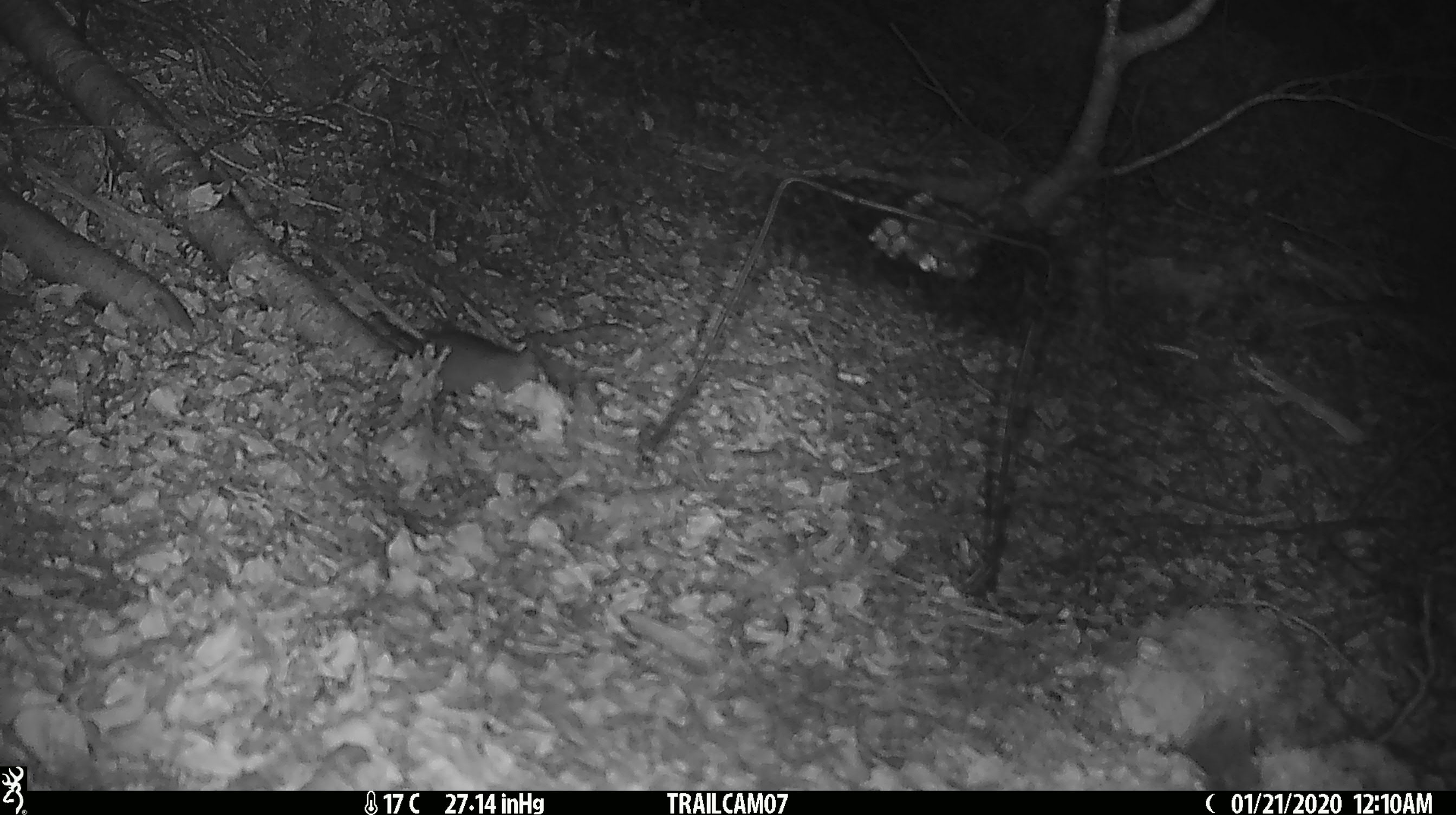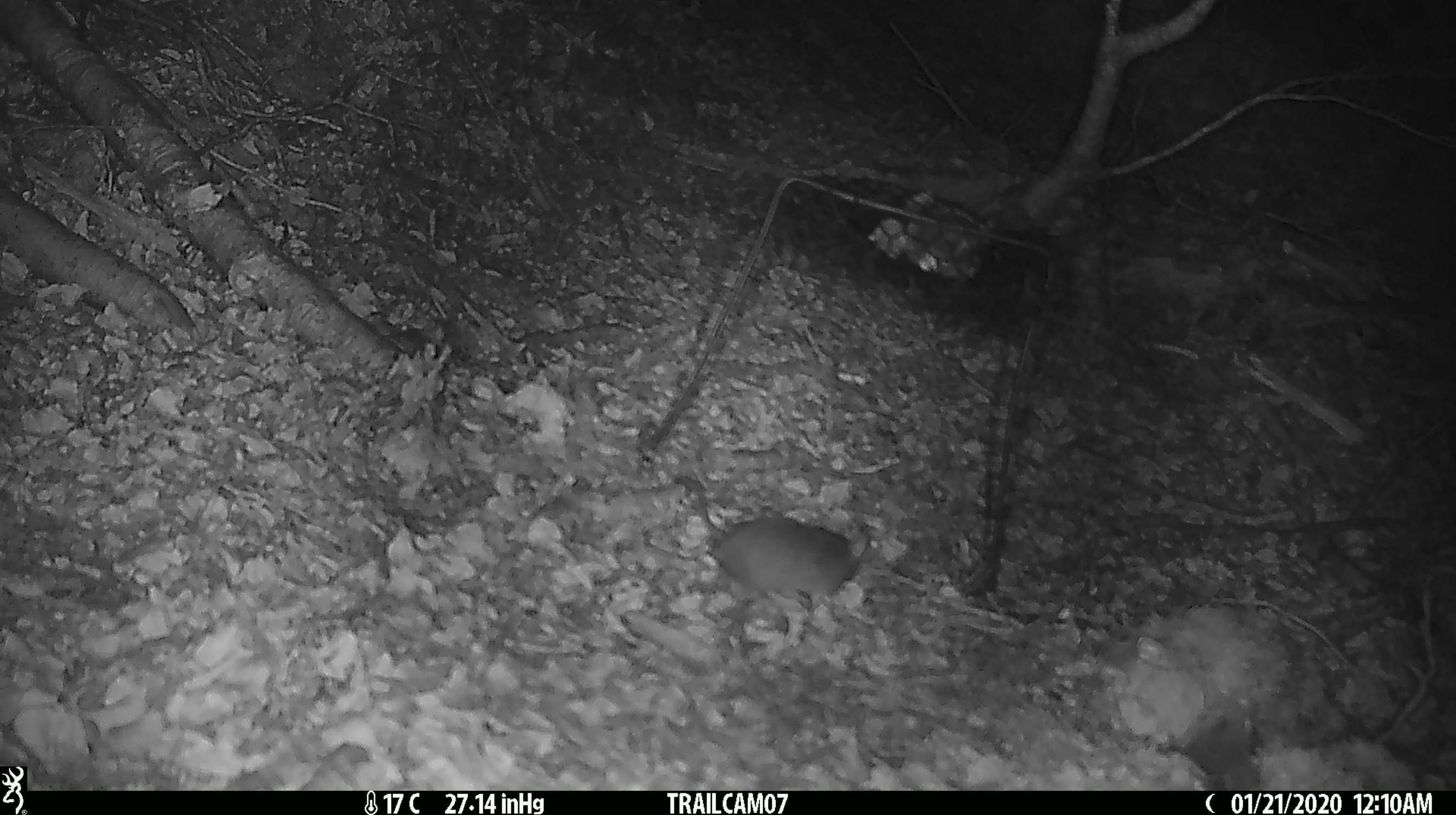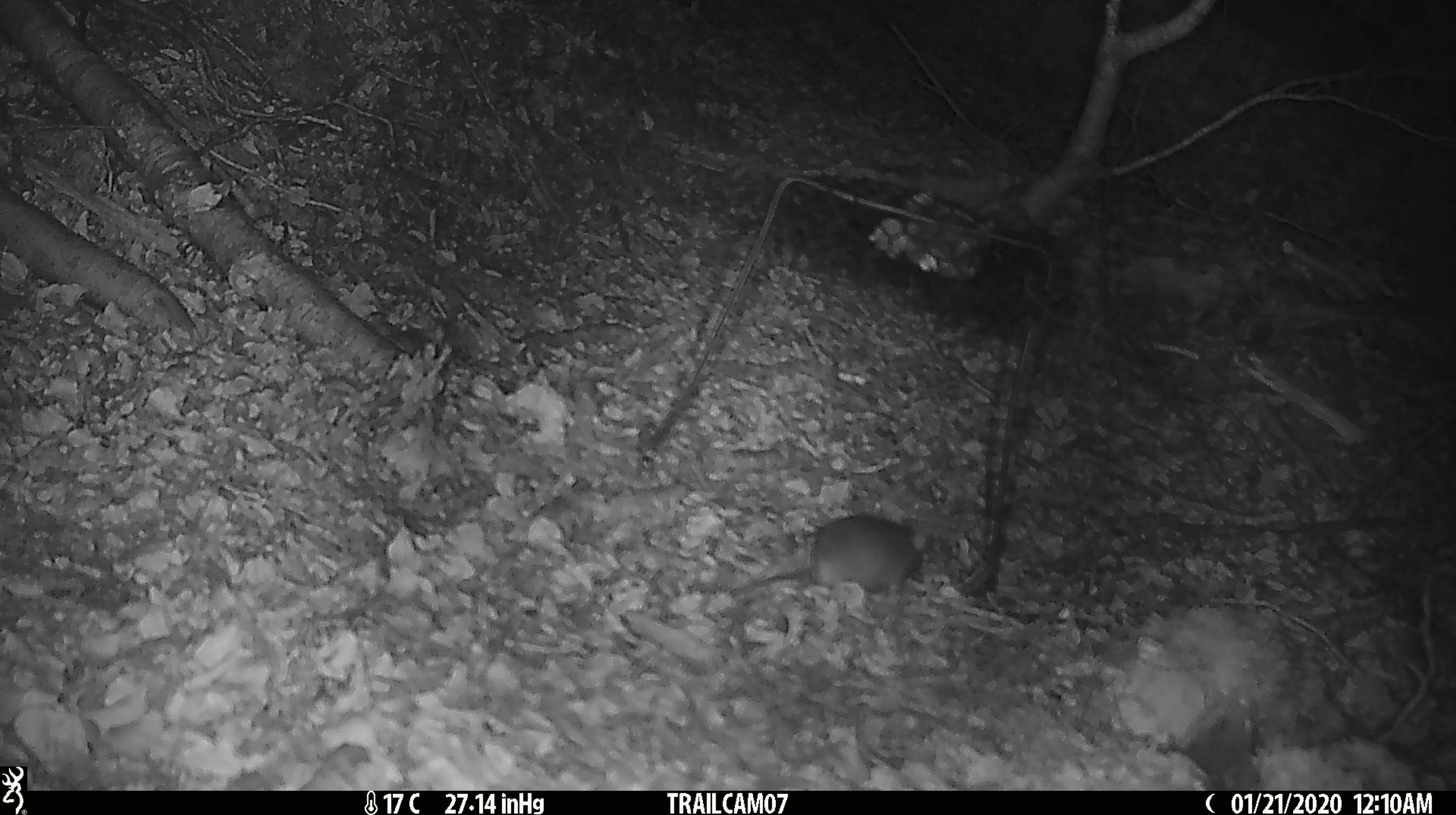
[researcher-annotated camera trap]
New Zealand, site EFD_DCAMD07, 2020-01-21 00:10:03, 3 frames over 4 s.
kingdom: Animalia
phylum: Chordata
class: Mammalia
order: Rodentia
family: Muridae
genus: Mus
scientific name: Mus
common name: mouse